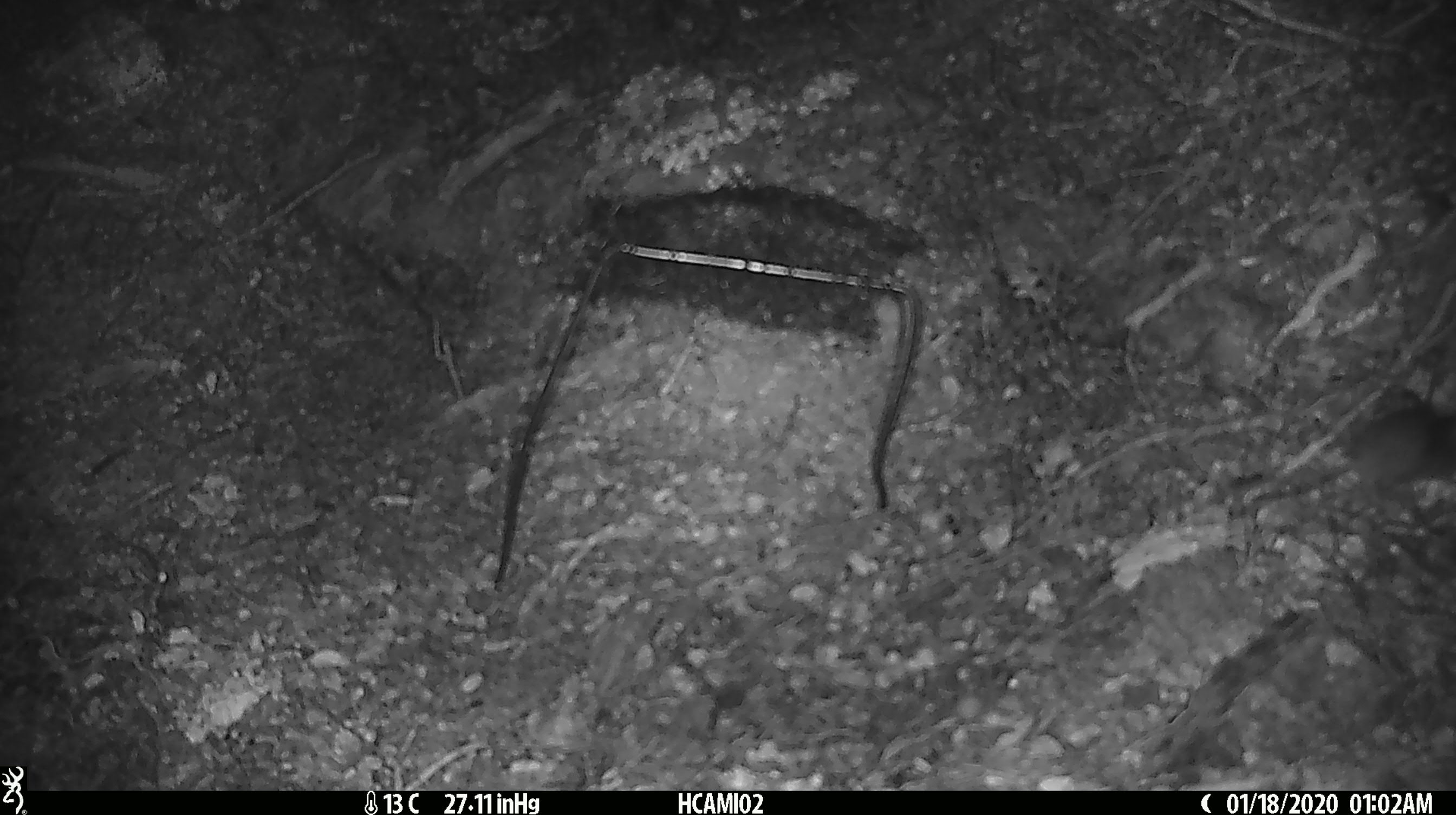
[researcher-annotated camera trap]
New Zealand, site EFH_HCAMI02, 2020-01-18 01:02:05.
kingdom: Animalia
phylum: Chordata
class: Mammalia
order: Rodentia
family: Muridae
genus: Mus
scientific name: Mus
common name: mouse